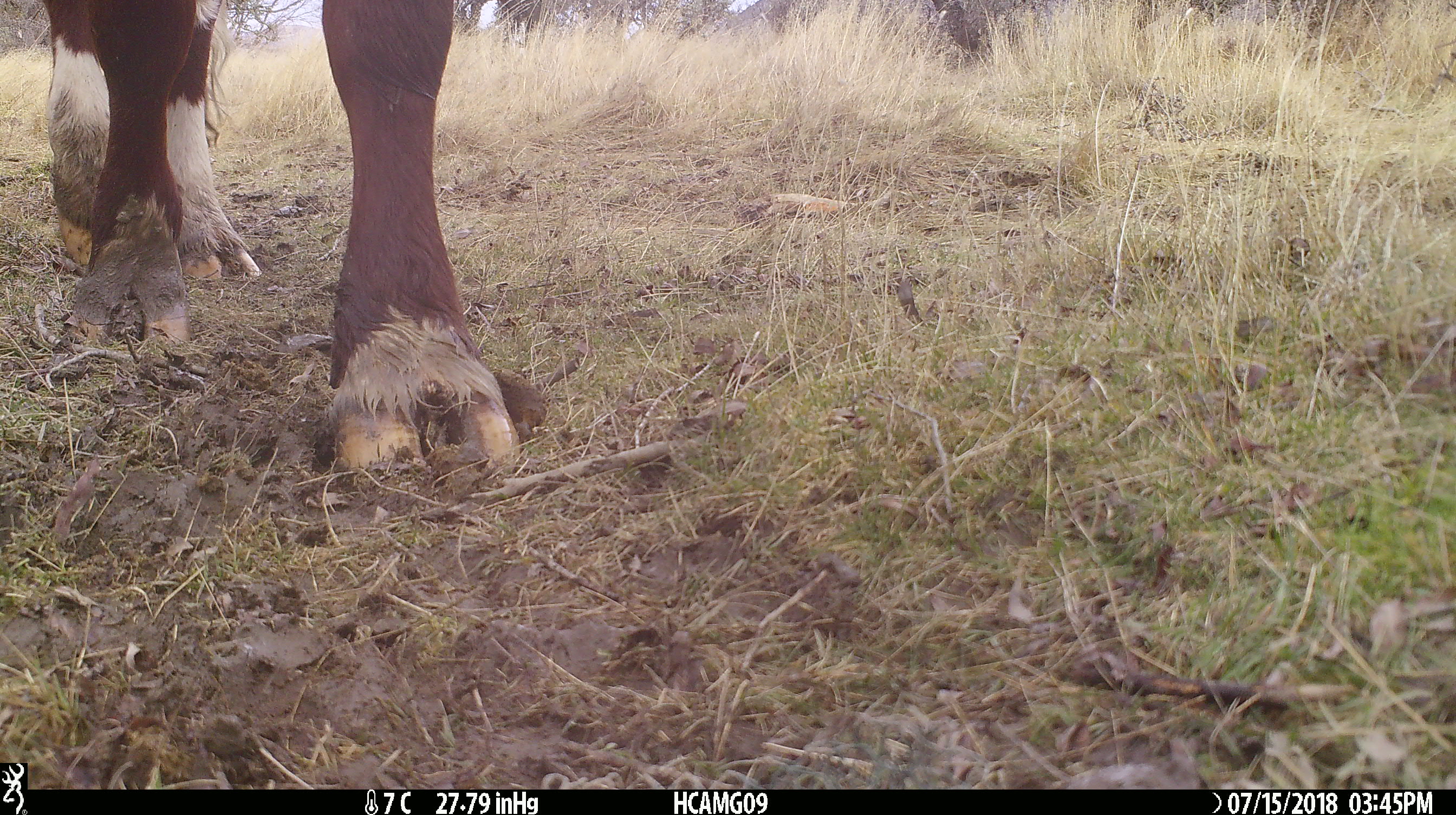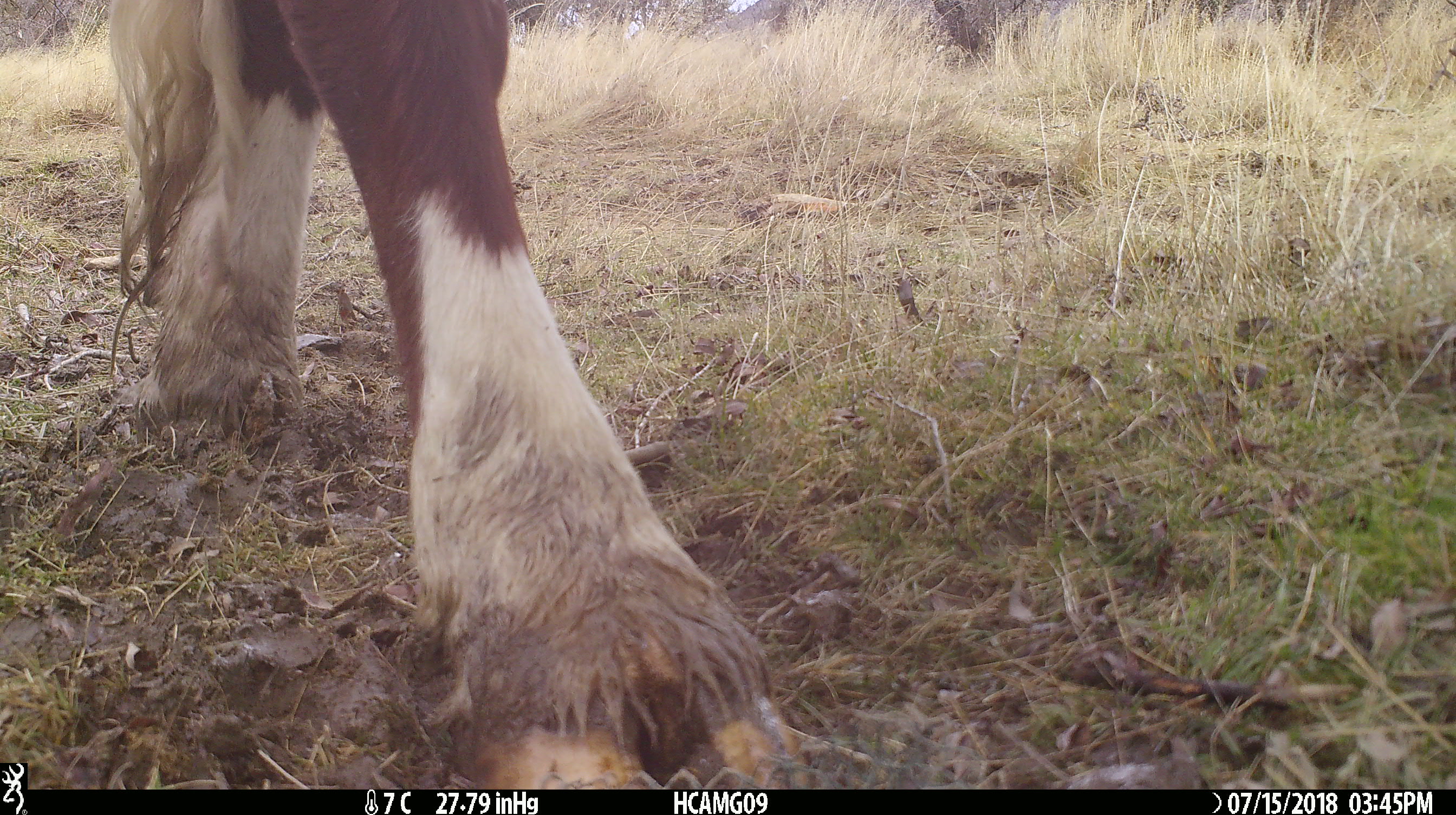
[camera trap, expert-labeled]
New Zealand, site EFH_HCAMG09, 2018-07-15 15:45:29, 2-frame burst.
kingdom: Animalia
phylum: Chordata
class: Mammalia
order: Artiodactyla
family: Bovidae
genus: Bos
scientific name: Bos taurus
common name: domestic cow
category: cow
Cow (domestic cow) (Bos taurus).